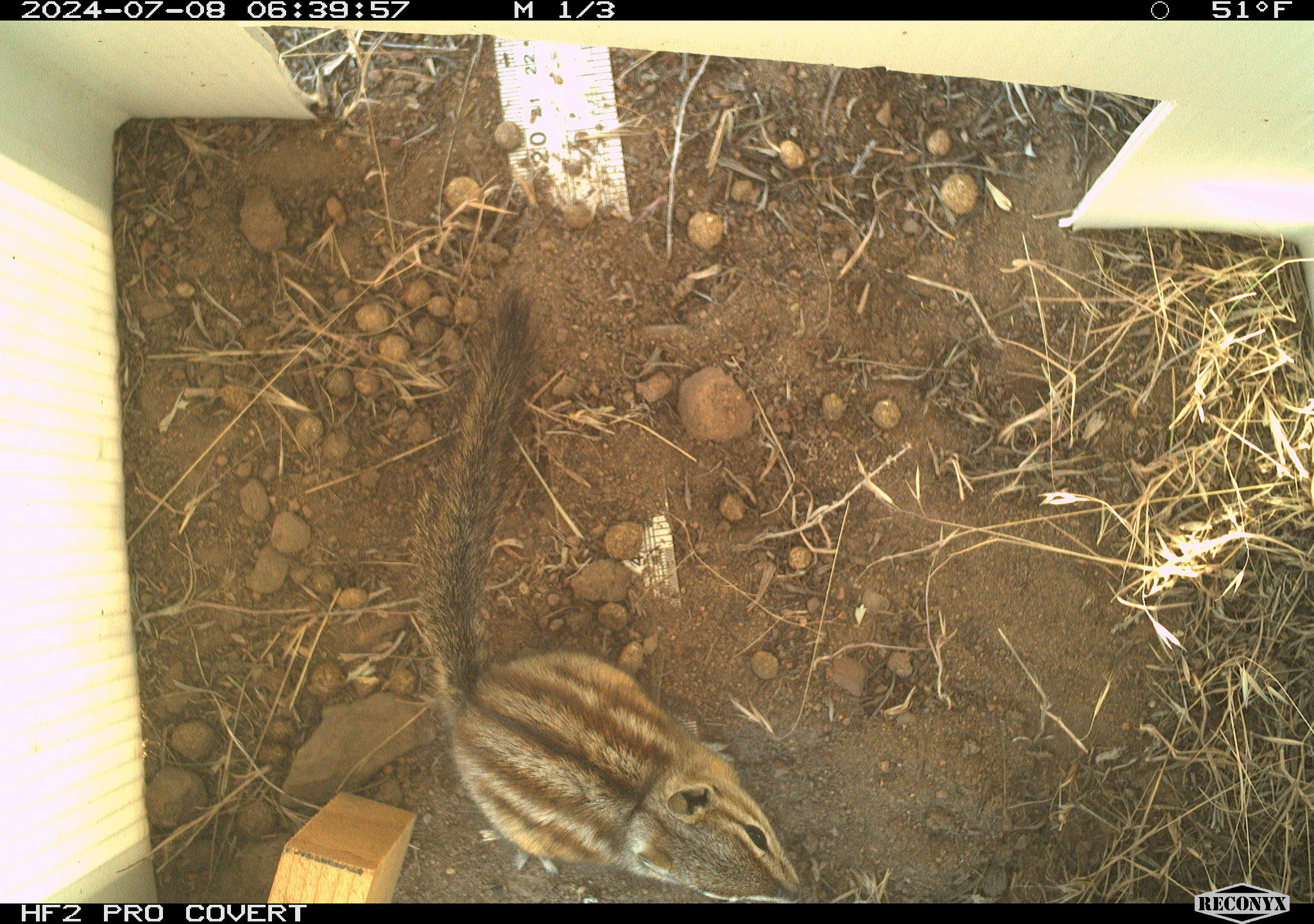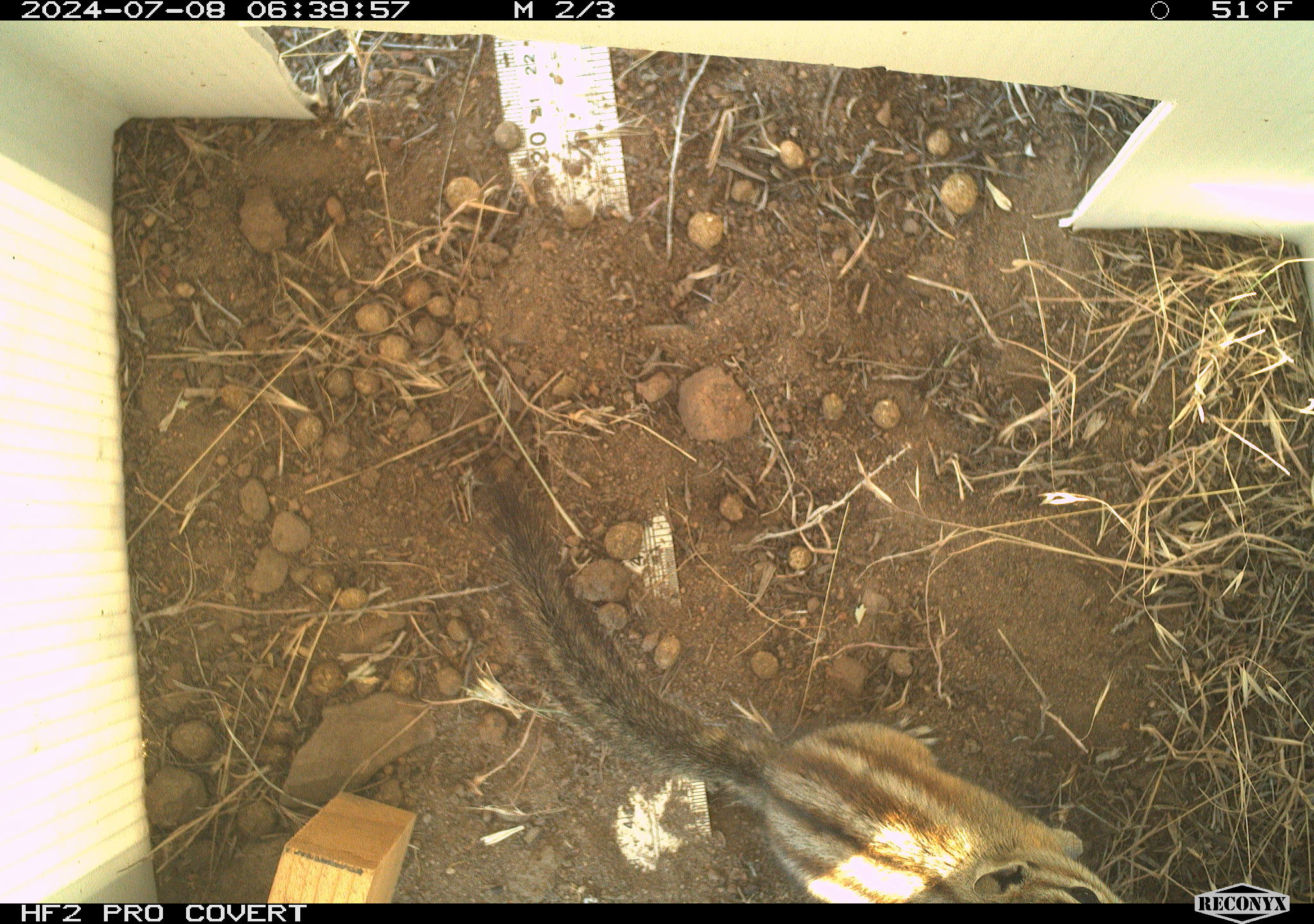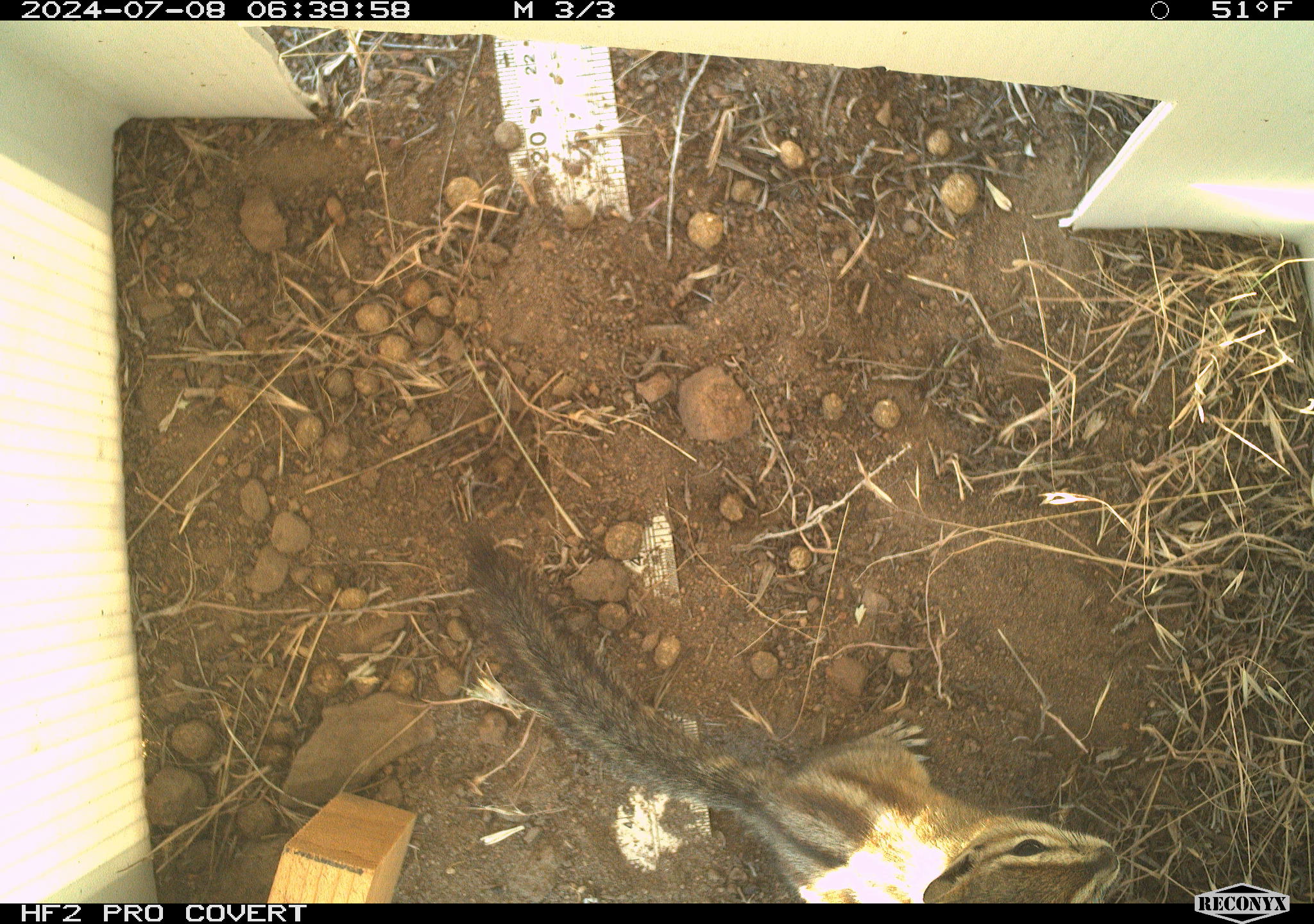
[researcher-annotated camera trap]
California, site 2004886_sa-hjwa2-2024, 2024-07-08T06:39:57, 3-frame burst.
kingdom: Animalia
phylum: Chordata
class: Mammalia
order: Rodentia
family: Sciuridae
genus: Neotamias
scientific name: Neotamias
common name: western chipmunks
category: neotamias species